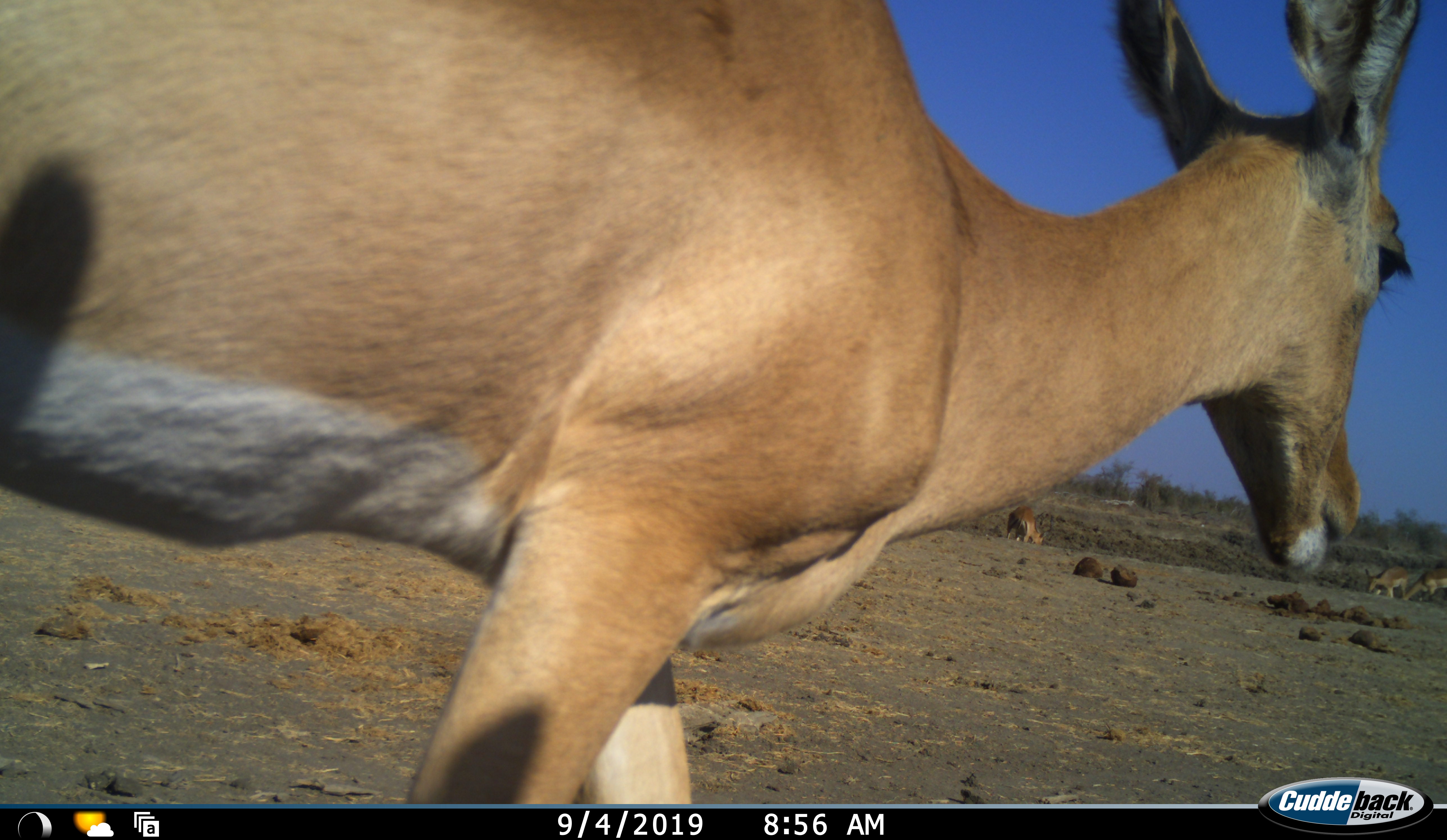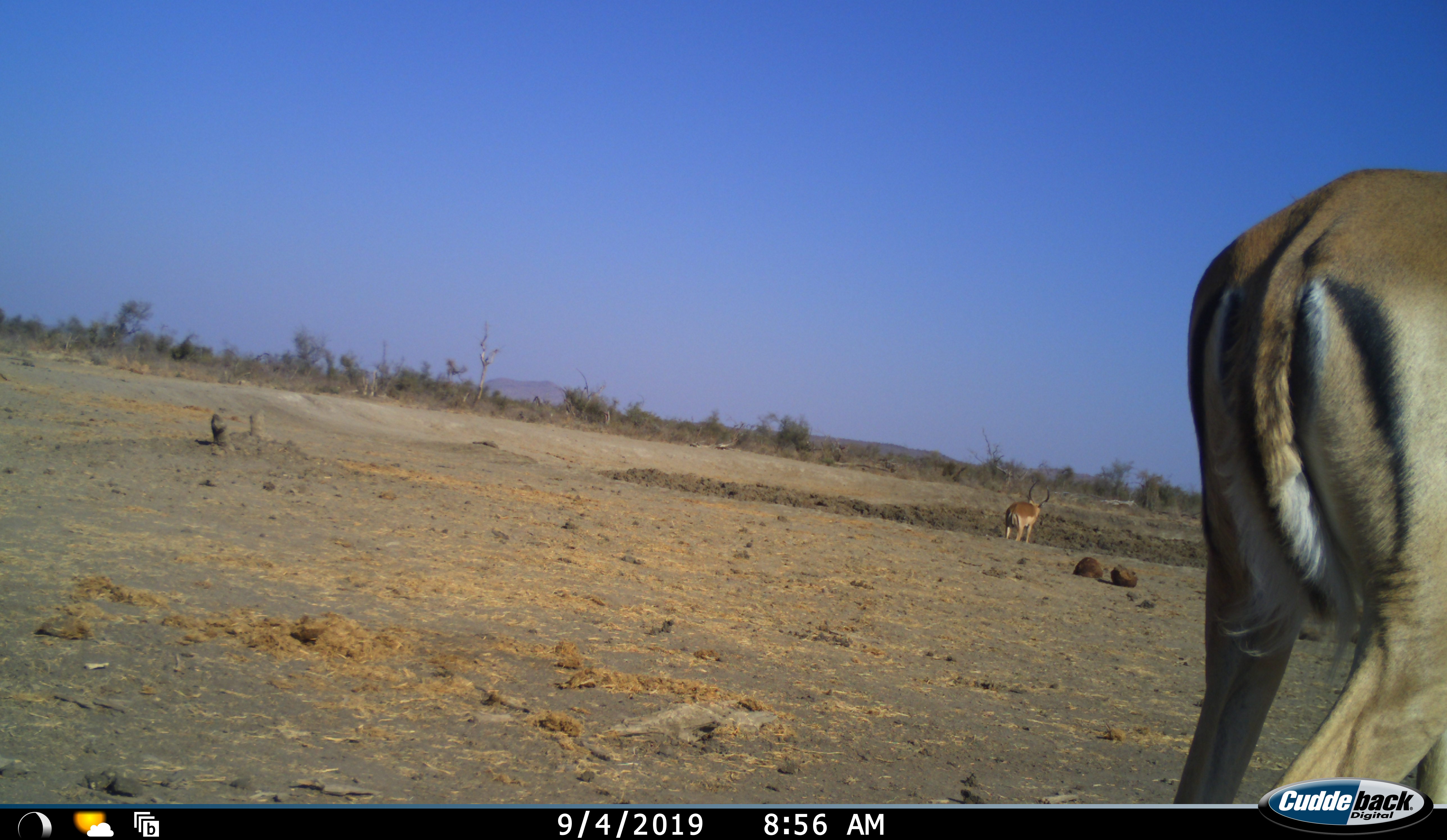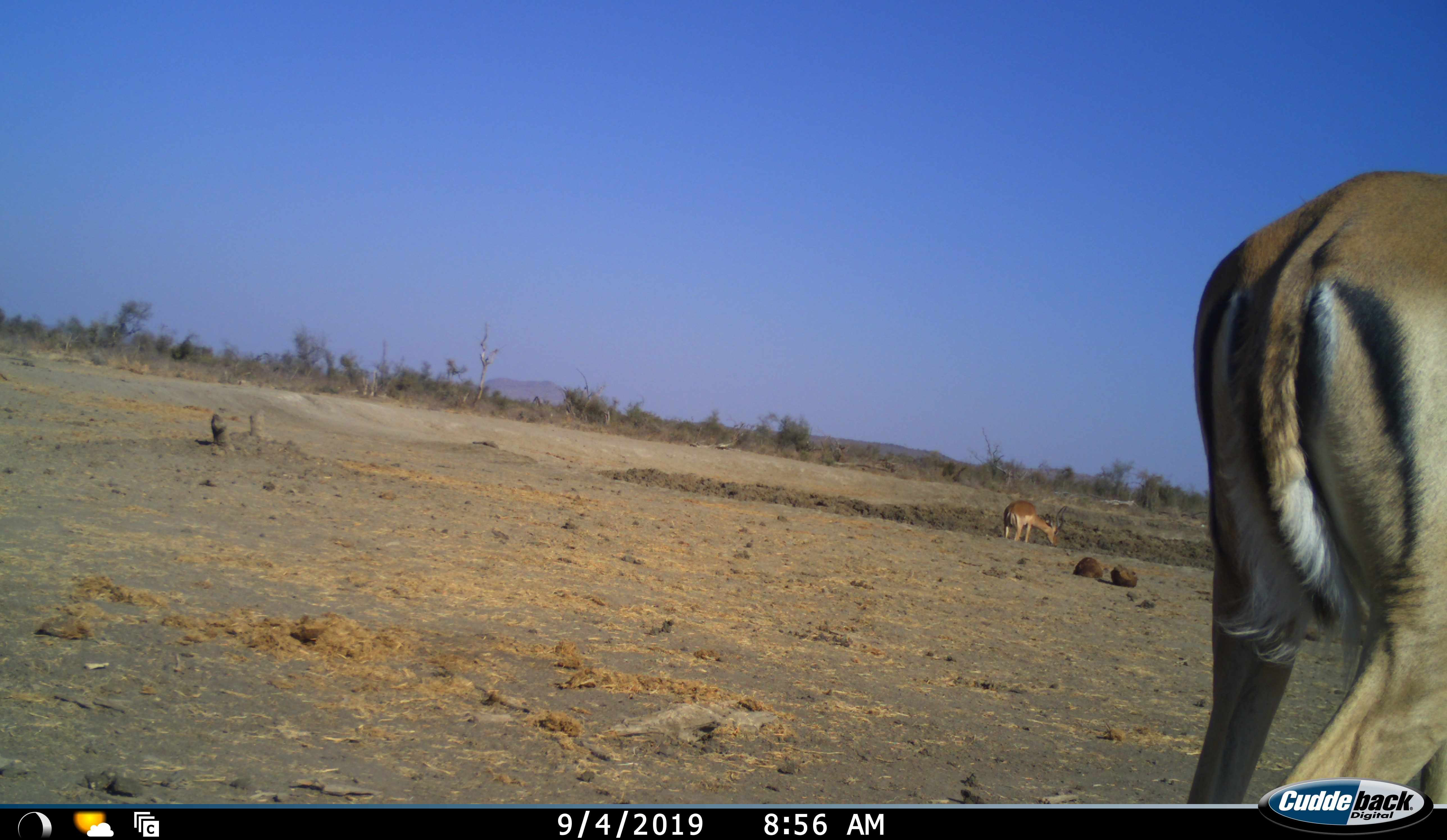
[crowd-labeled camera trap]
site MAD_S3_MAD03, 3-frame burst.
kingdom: Animalia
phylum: Chordata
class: Mammalia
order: Artiodactyla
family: Bovidae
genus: Aepyceros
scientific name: Aepyceros melampus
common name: impala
Impala (Aepyceros melampus), count 4. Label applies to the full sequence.